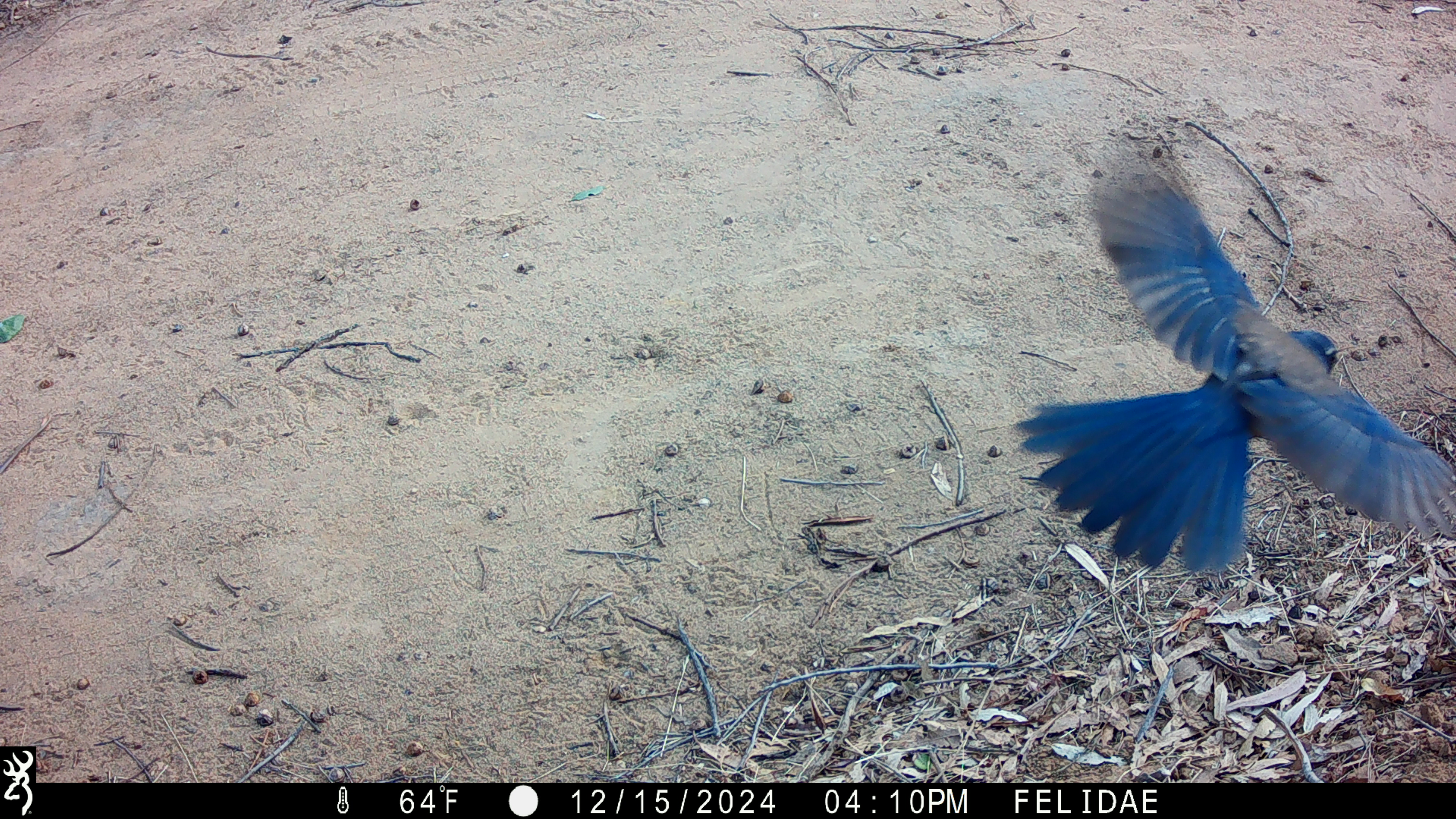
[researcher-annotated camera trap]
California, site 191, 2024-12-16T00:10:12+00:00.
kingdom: Animalia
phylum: Chordata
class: Aves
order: Passeriformes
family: Corvidae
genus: Aphelocoma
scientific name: Aphelocoma californica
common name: california scrub jay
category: western scrub-jay